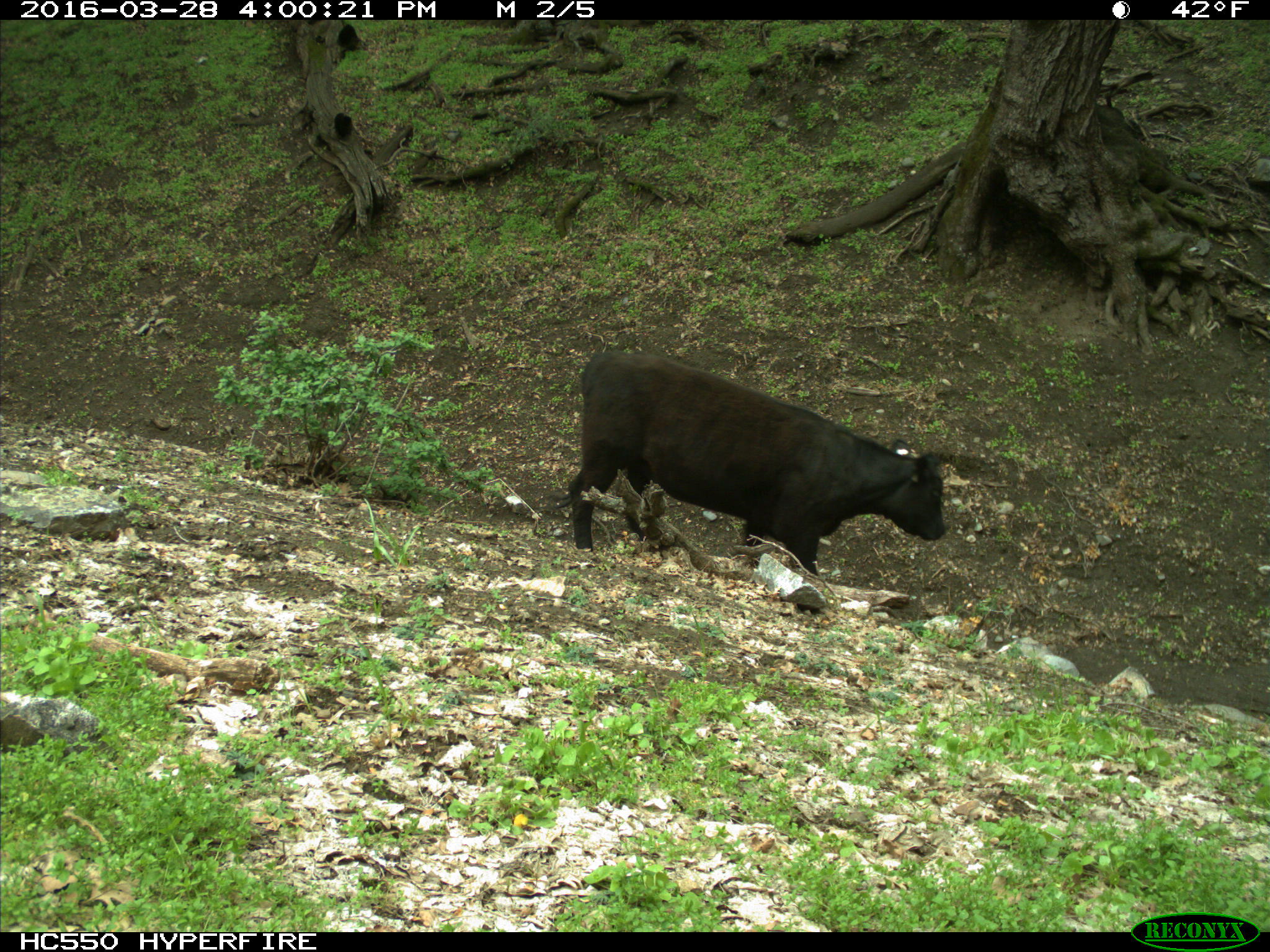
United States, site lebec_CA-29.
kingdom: Animalia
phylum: Chordata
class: Mammalia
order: Artiodactyla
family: Bovidae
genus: Bos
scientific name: Bos taurus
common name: domestic cow